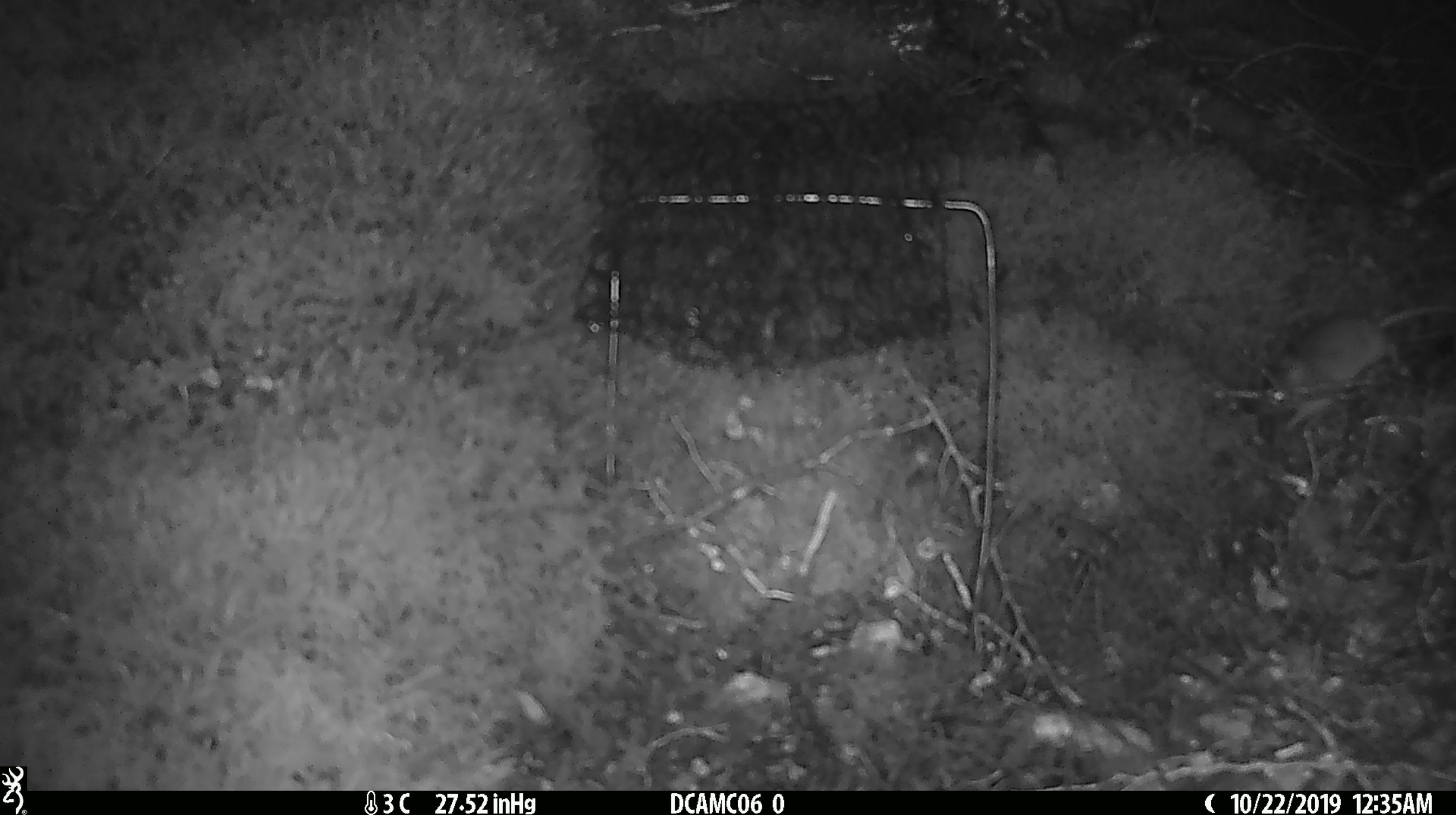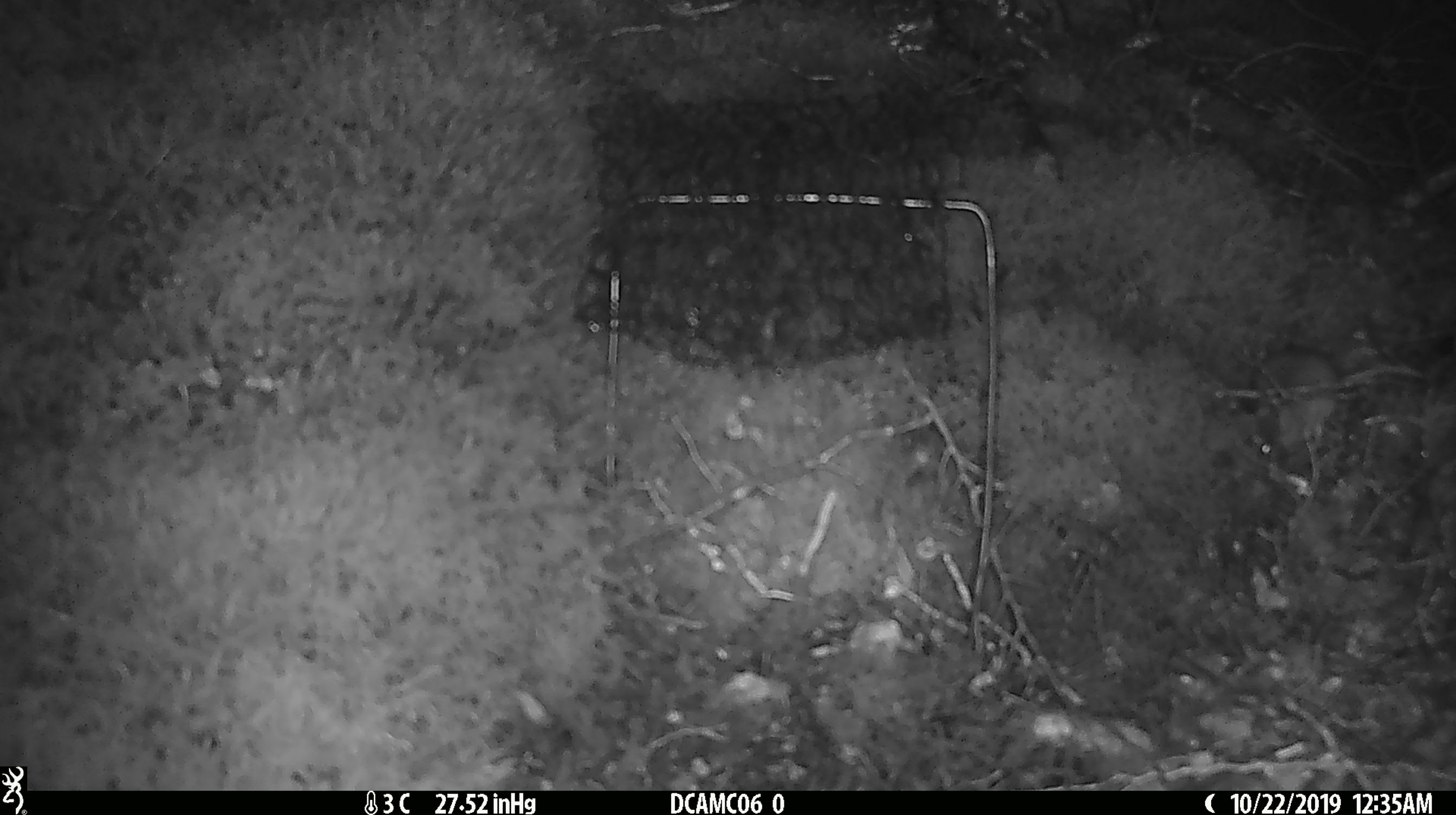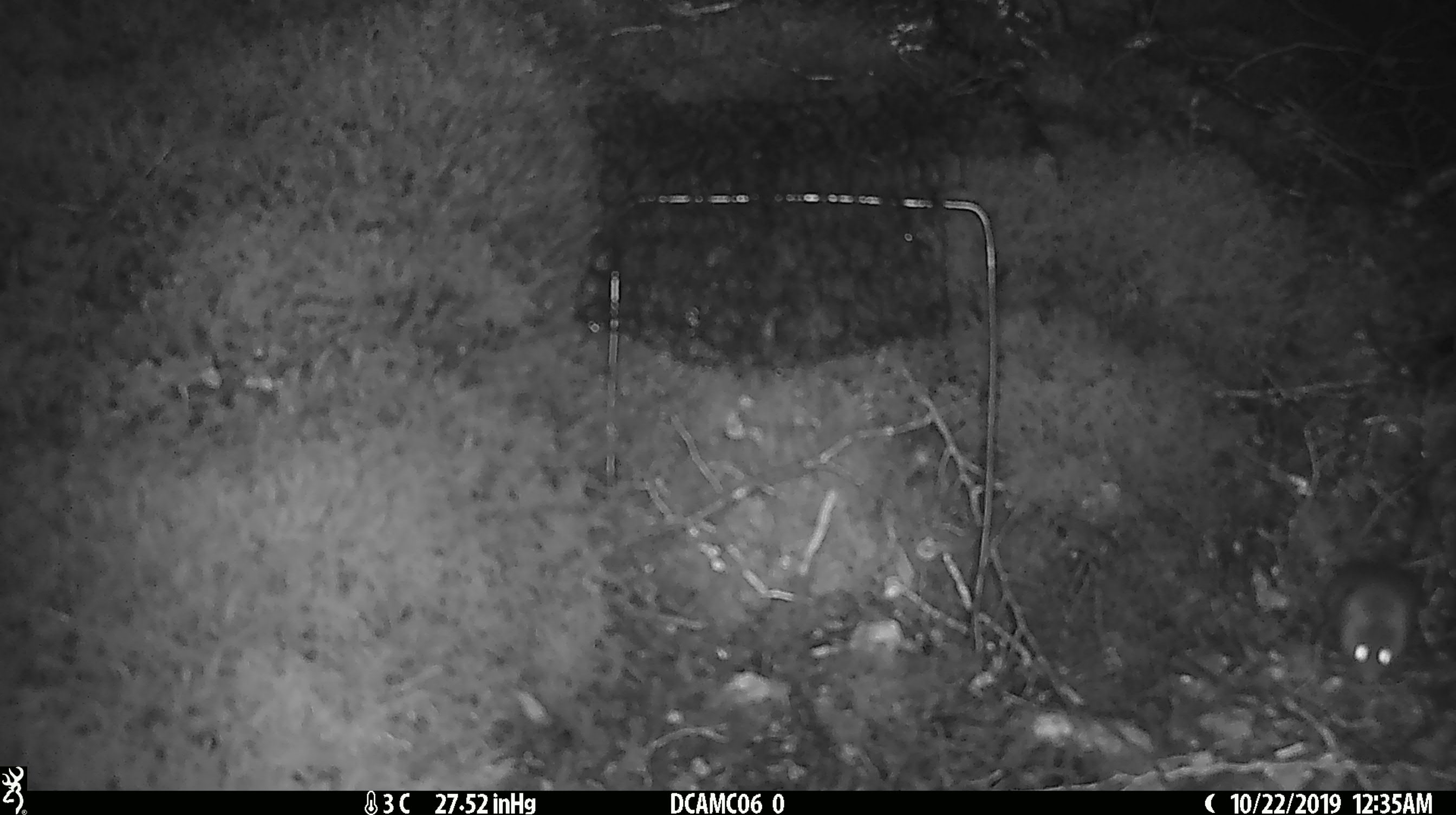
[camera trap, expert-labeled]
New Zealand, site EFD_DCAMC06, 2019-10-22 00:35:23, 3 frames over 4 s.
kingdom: Animalia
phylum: Chordata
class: Mammalia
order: Rodentia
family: Muridae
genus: Mus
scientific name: Mus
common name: mouse